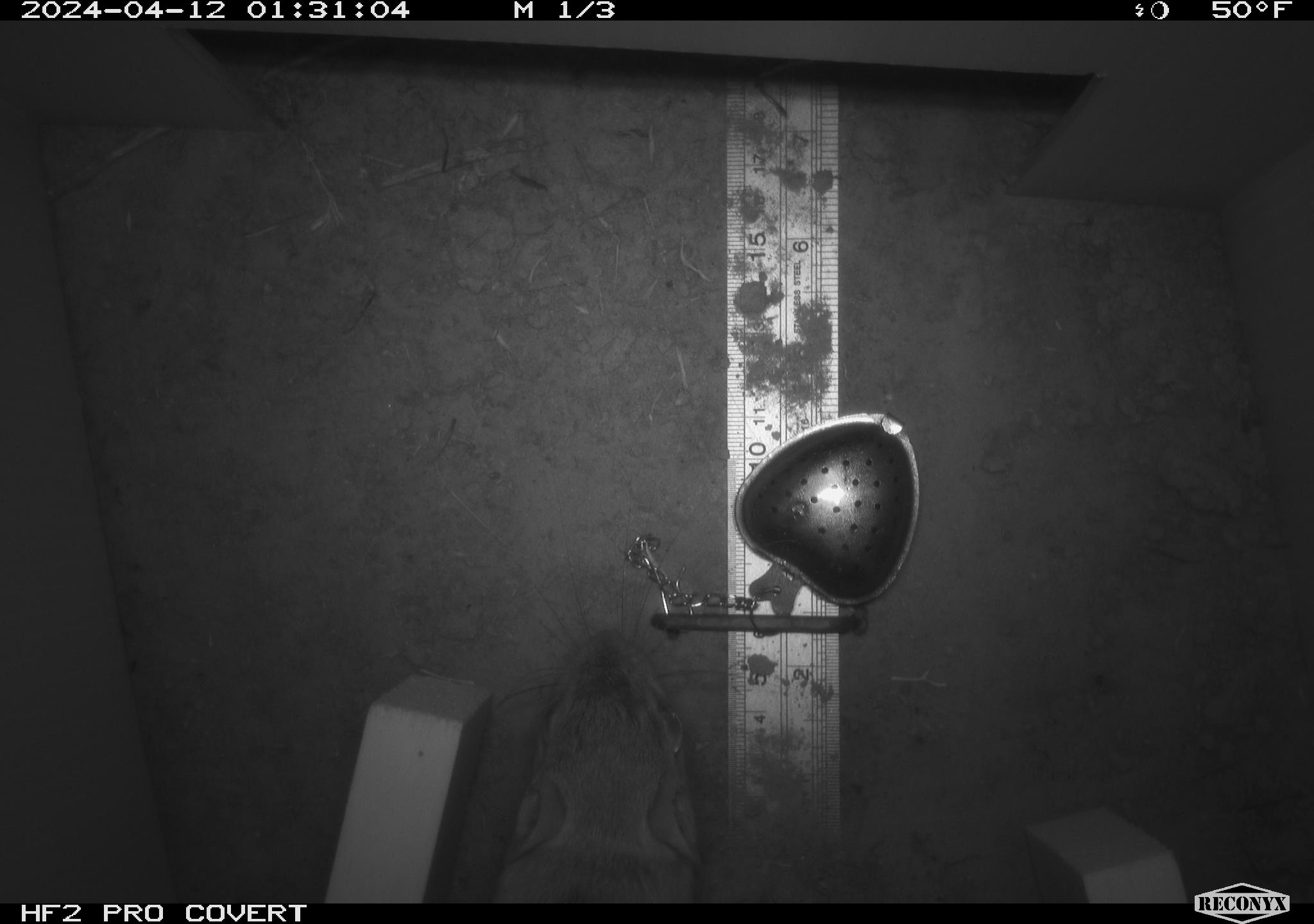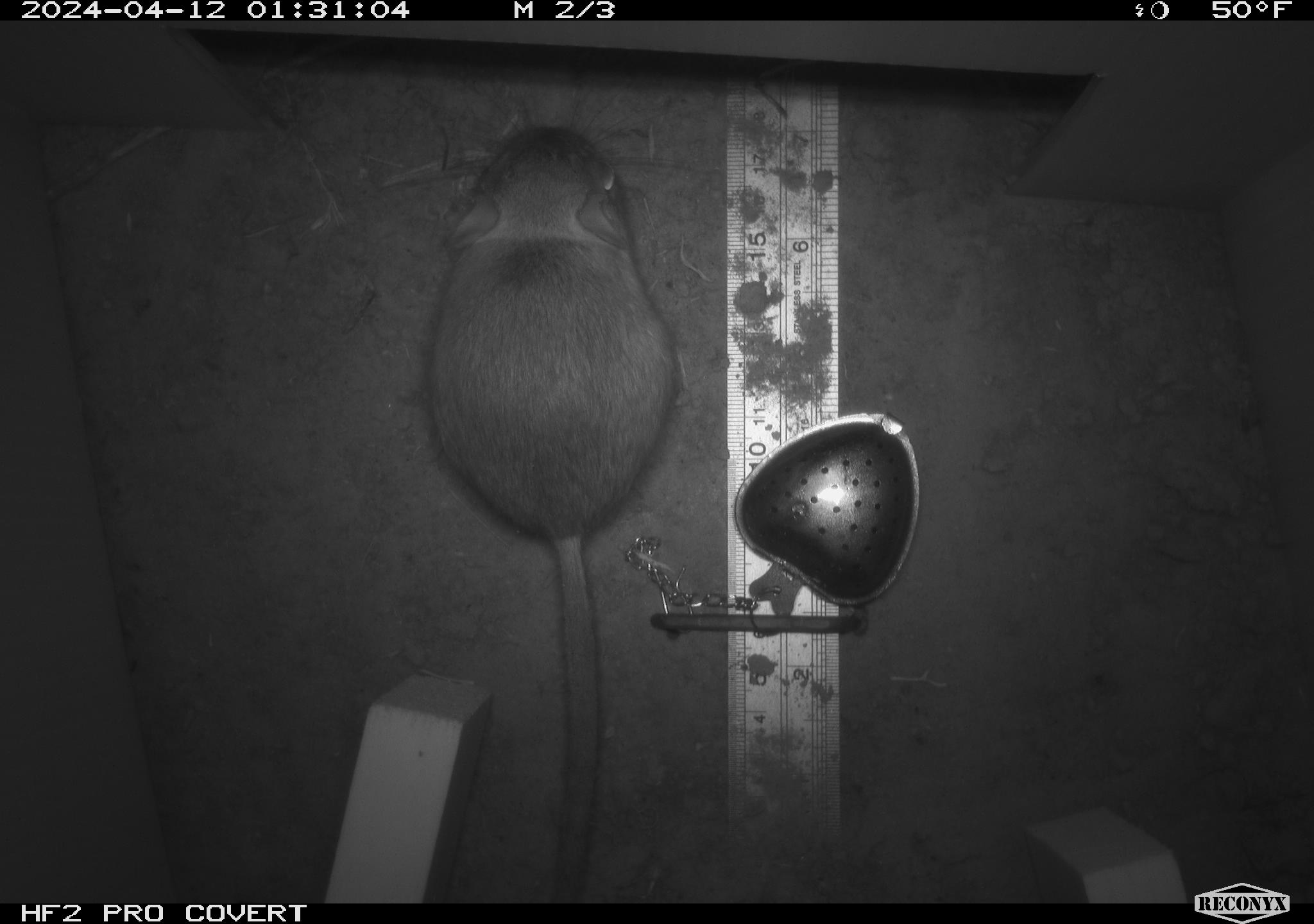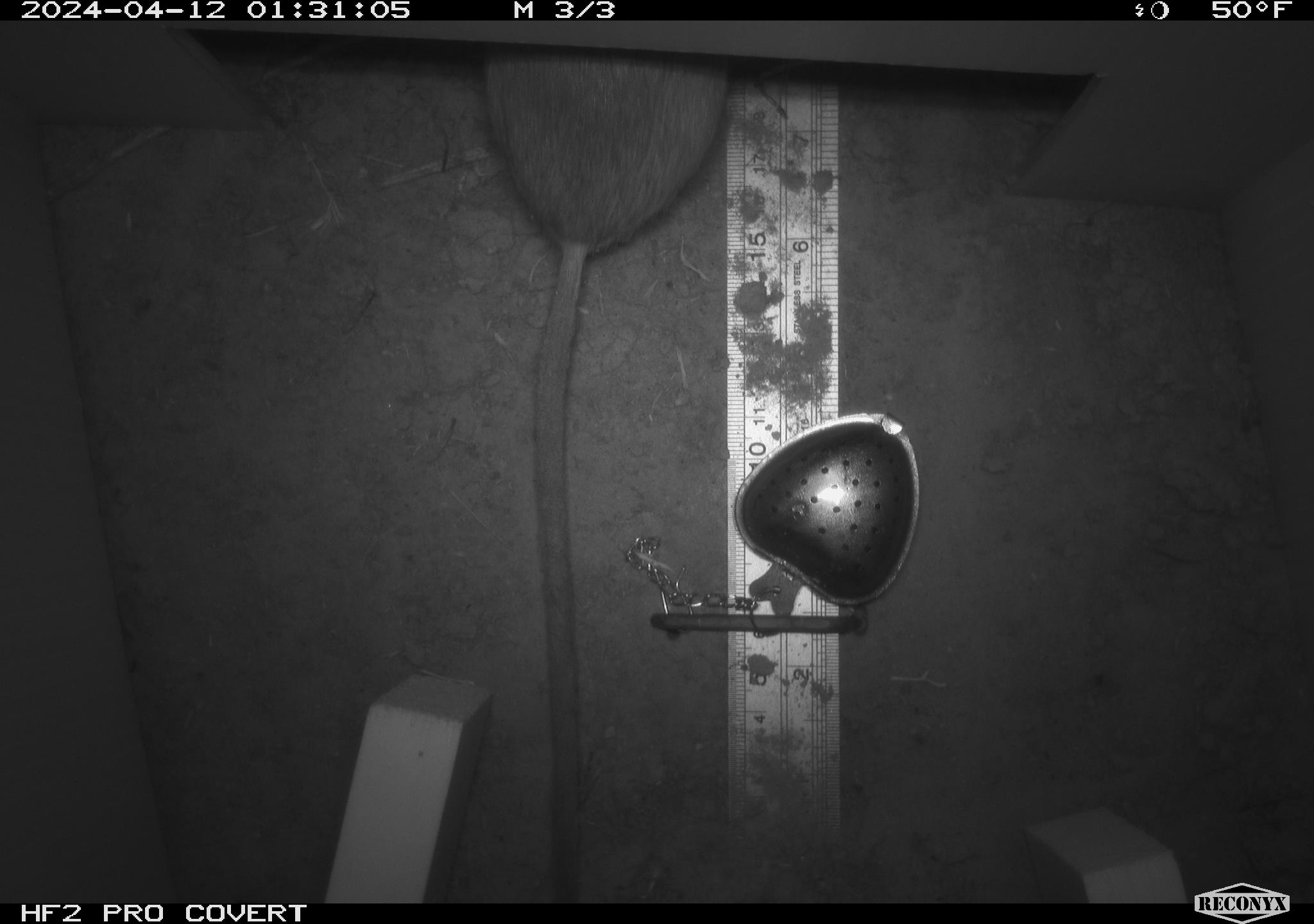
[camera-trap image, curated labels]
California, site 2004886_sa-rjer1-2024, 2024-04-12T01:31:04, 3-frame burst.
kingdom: Animalia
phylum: Chordata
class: Mammalia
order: Rodentia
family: Heteromyidae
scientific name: Heteromyidae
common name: kangaroo rats and pocket mice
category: heteromyidae family